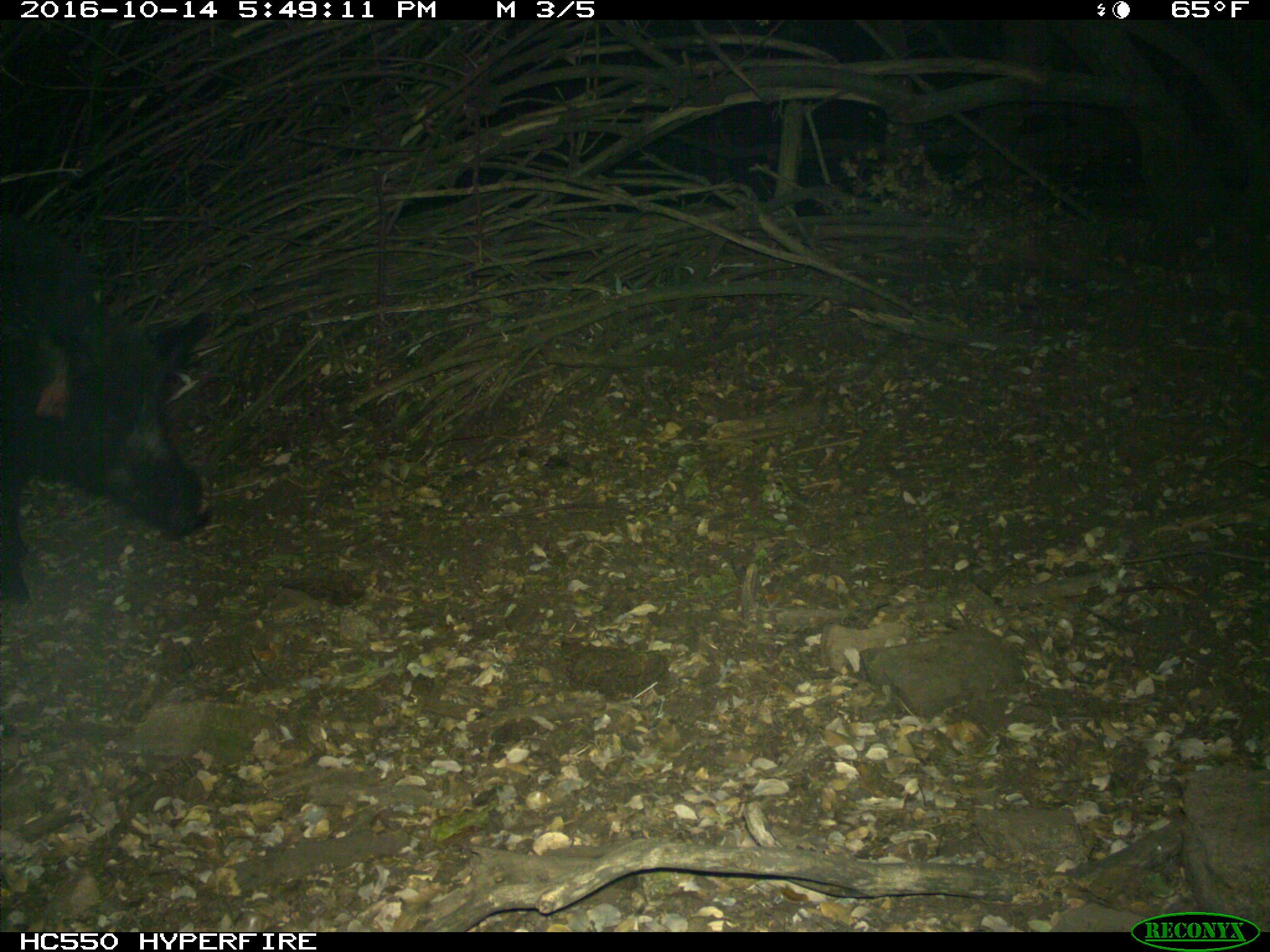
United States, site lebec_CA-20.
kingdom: Animalia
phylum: Chordata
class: Mammalia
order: Artiodactyla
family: Suidae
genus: Sus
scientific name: Sus scrofa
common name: wild boar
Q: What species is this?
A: Sus scrofa (wild boar).